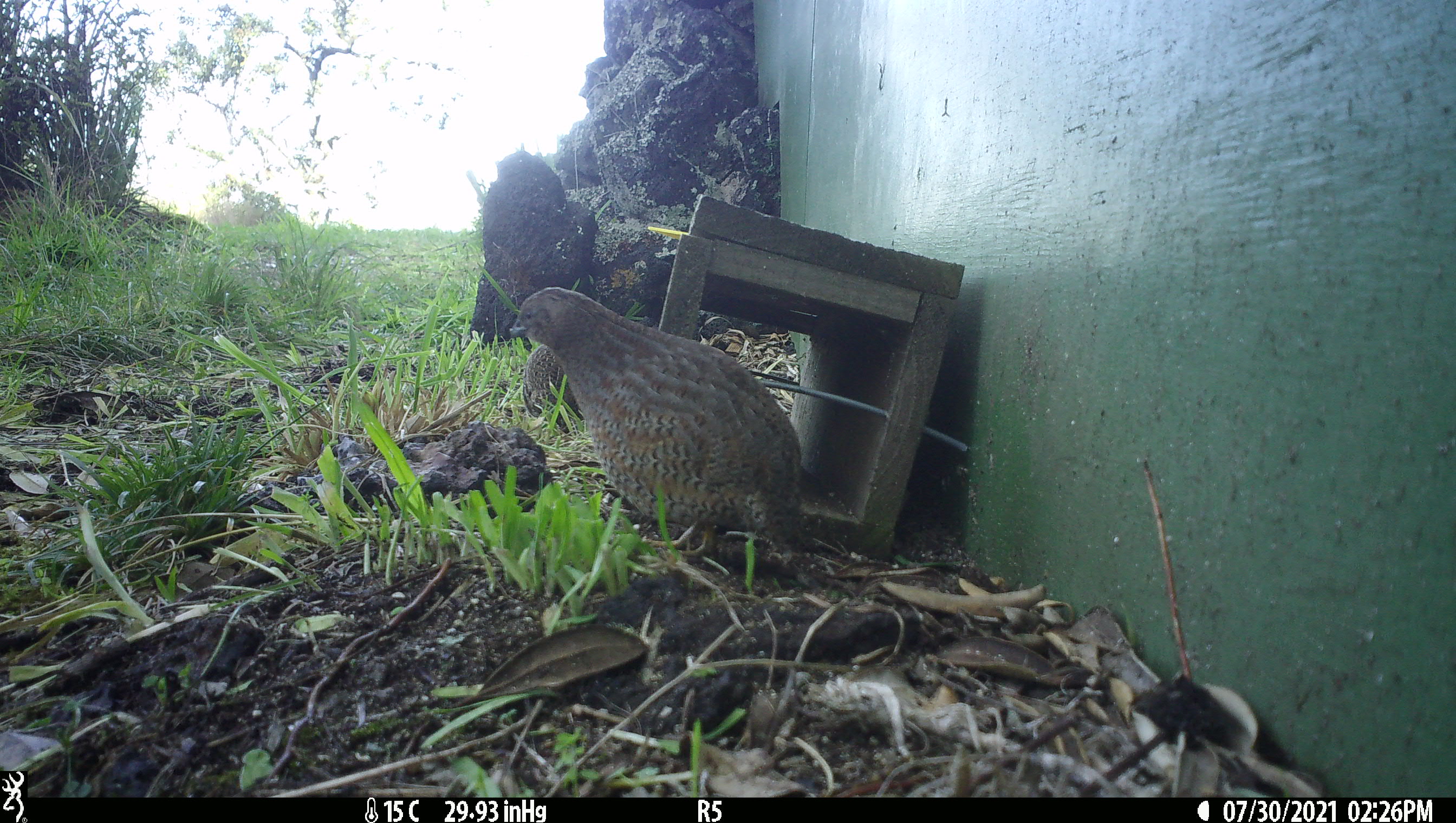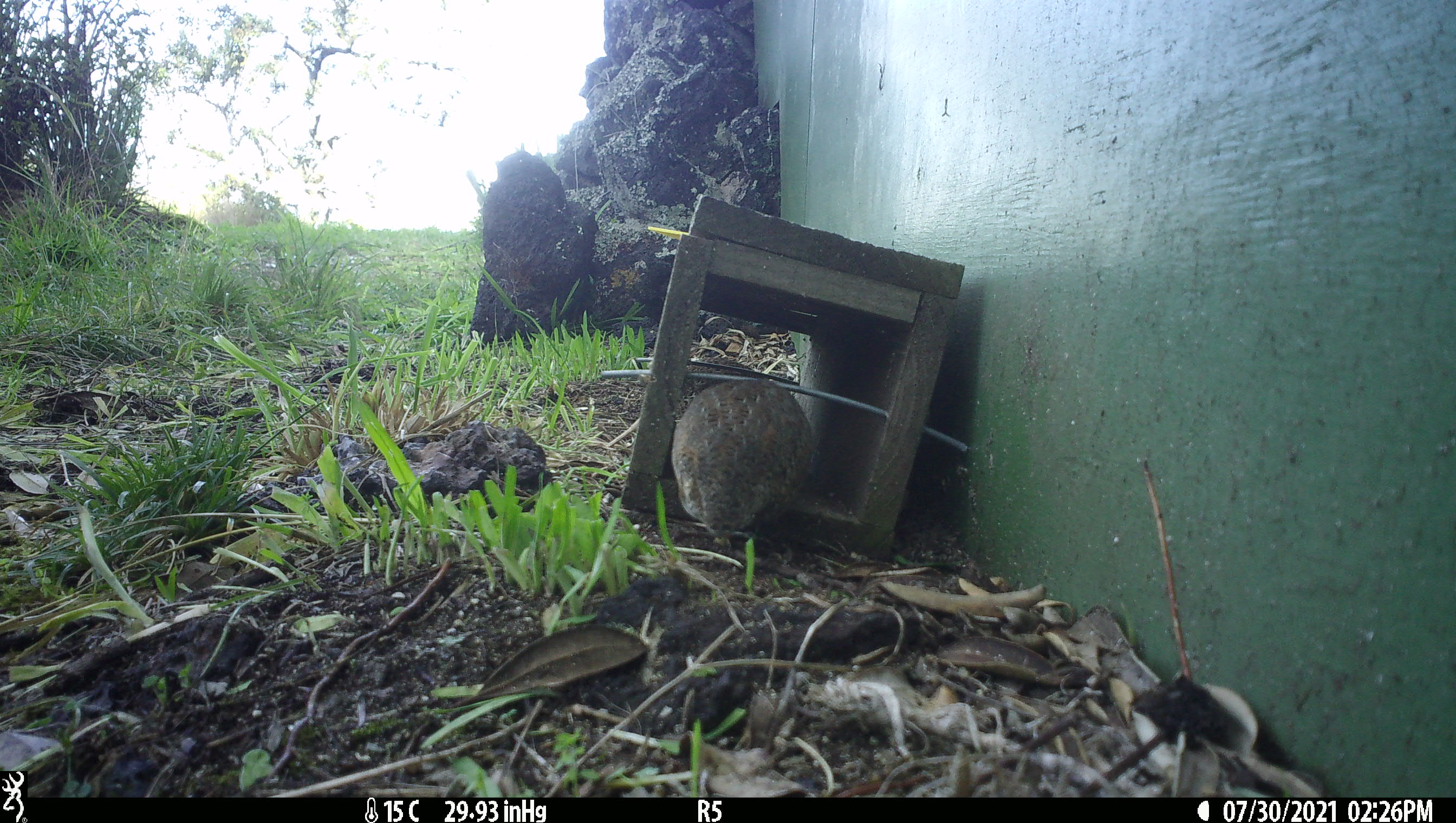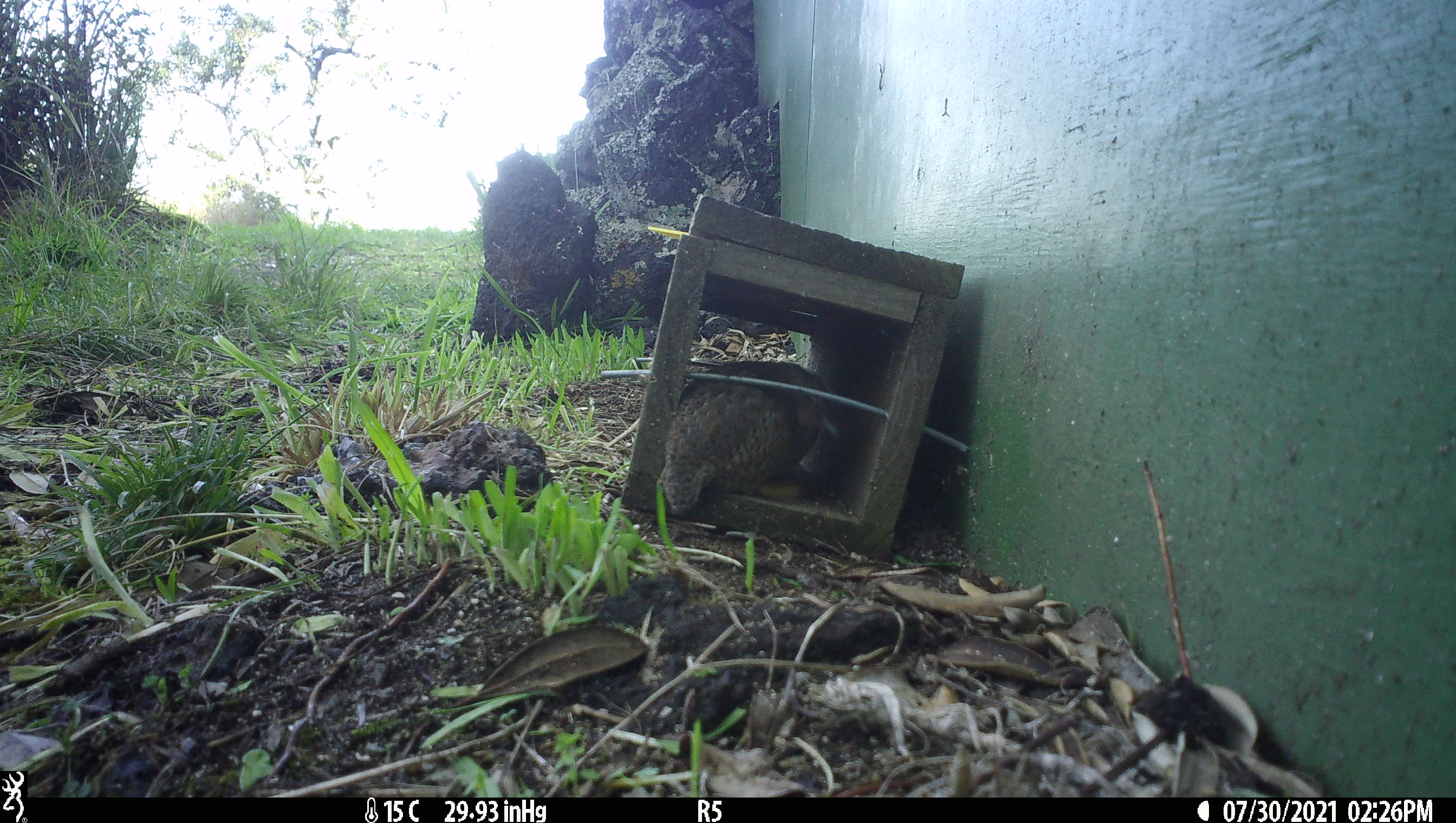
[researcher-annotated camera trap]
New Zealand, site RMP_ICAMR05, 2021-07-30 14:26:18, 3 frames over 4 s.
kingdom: Animalia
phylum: Chordata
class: Aves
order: Galliformes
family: Phasianidae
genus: Synoicus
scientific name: Synoicus ypsilophorus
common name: brown quail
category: quail brown